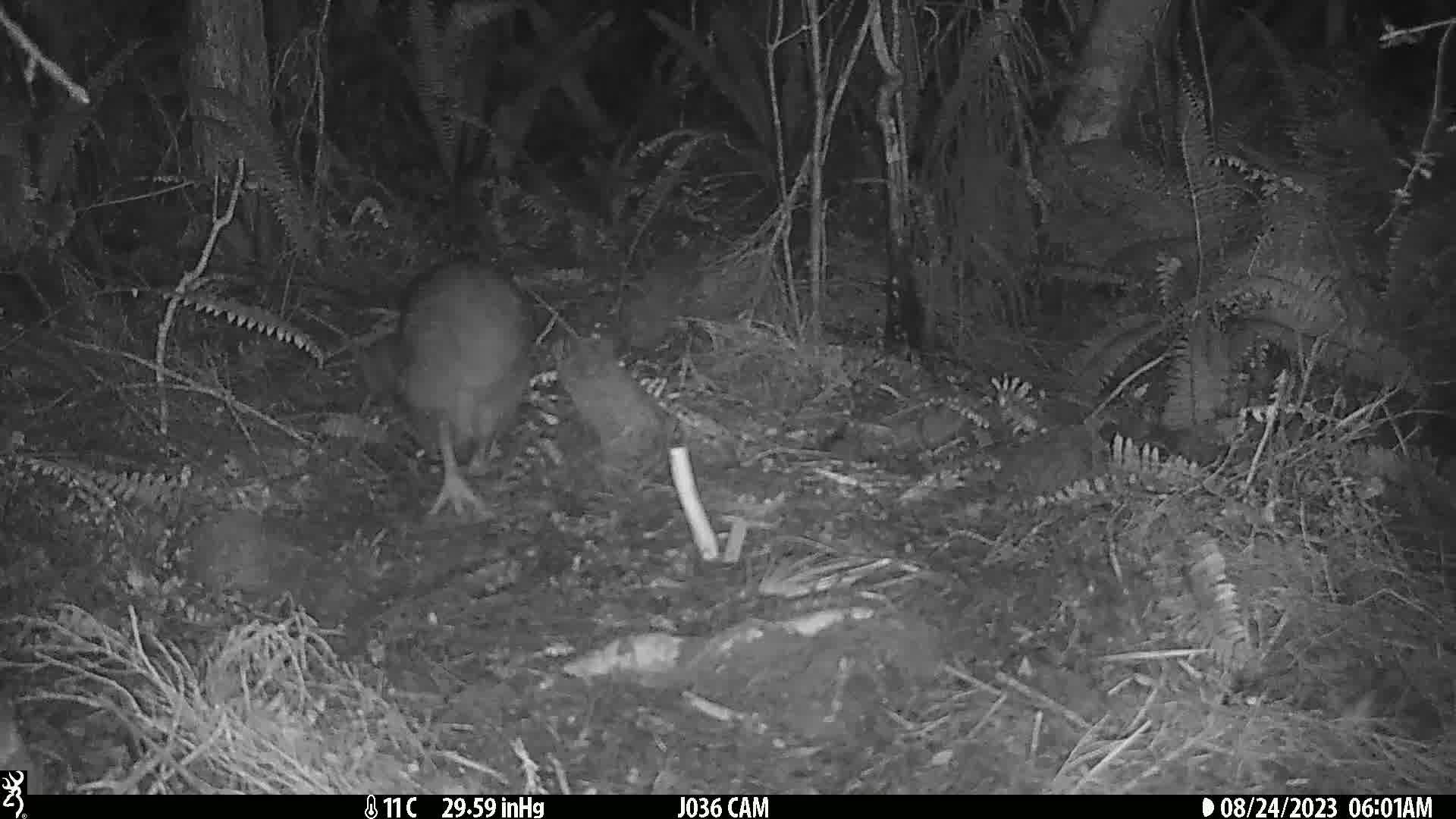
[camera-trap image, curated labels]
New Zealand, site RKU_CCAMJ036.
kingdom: Animalia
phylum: Chordata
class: Aves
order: Apterygiformes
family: Apterygidae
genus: Apteryx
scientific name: Apteryx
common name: kiwi